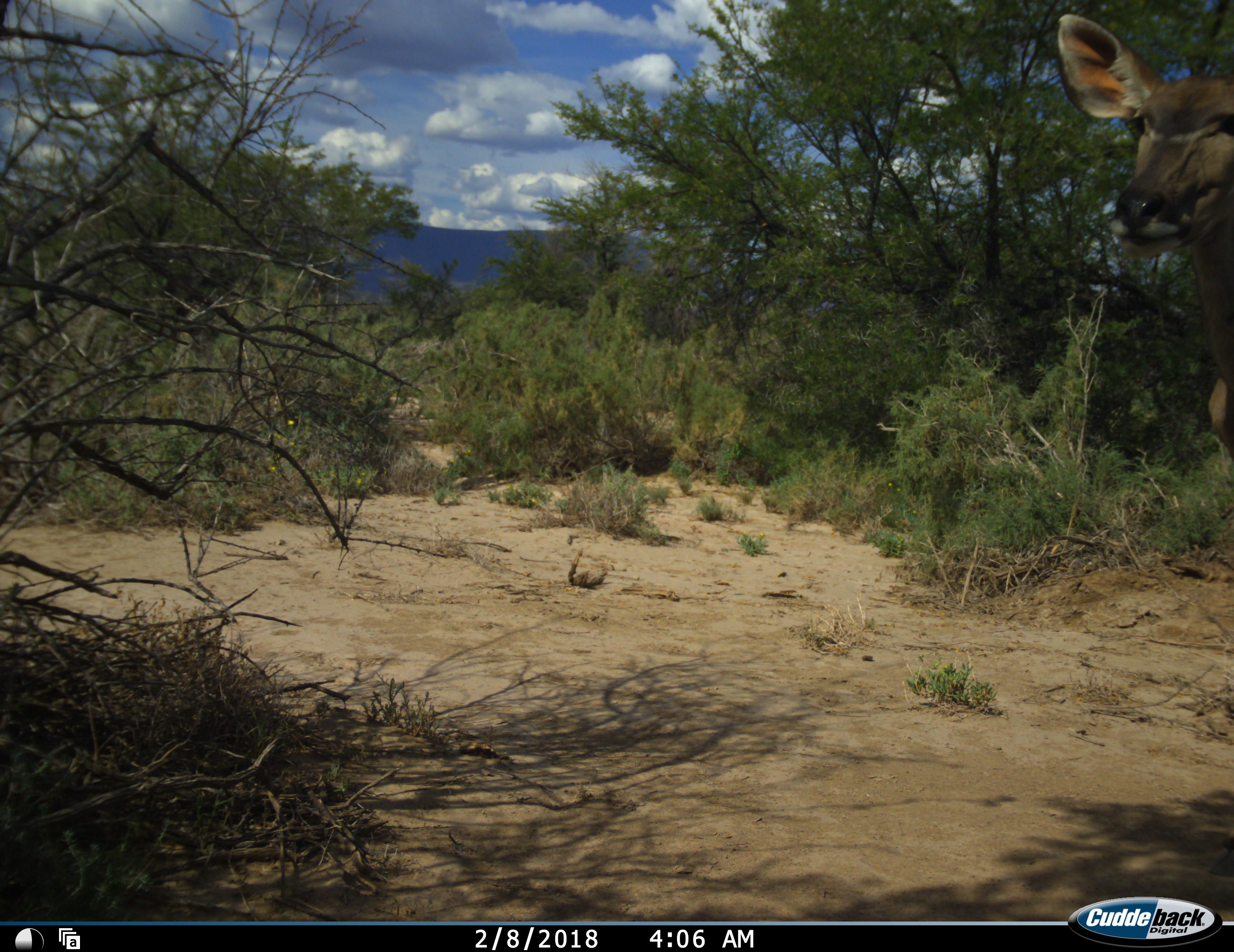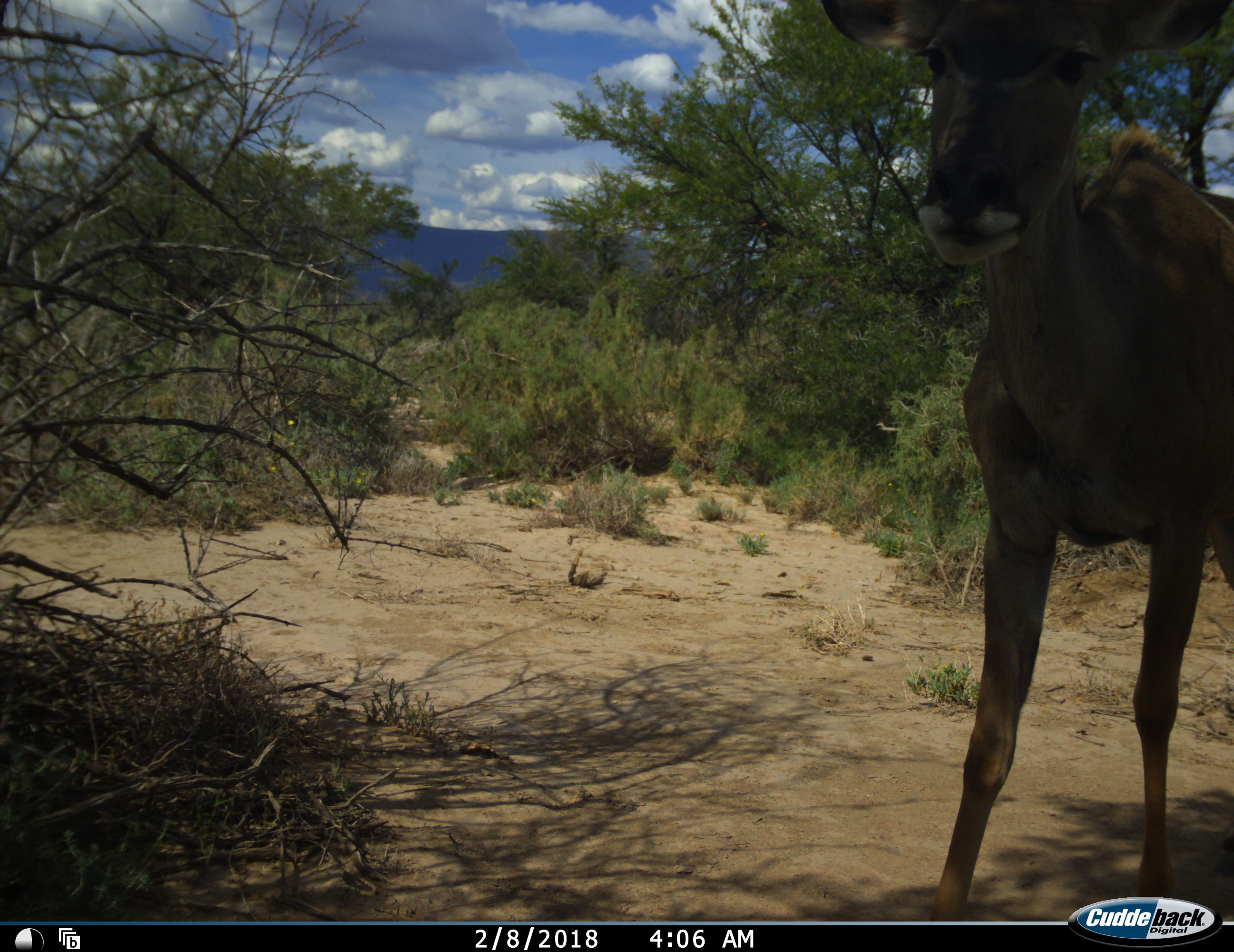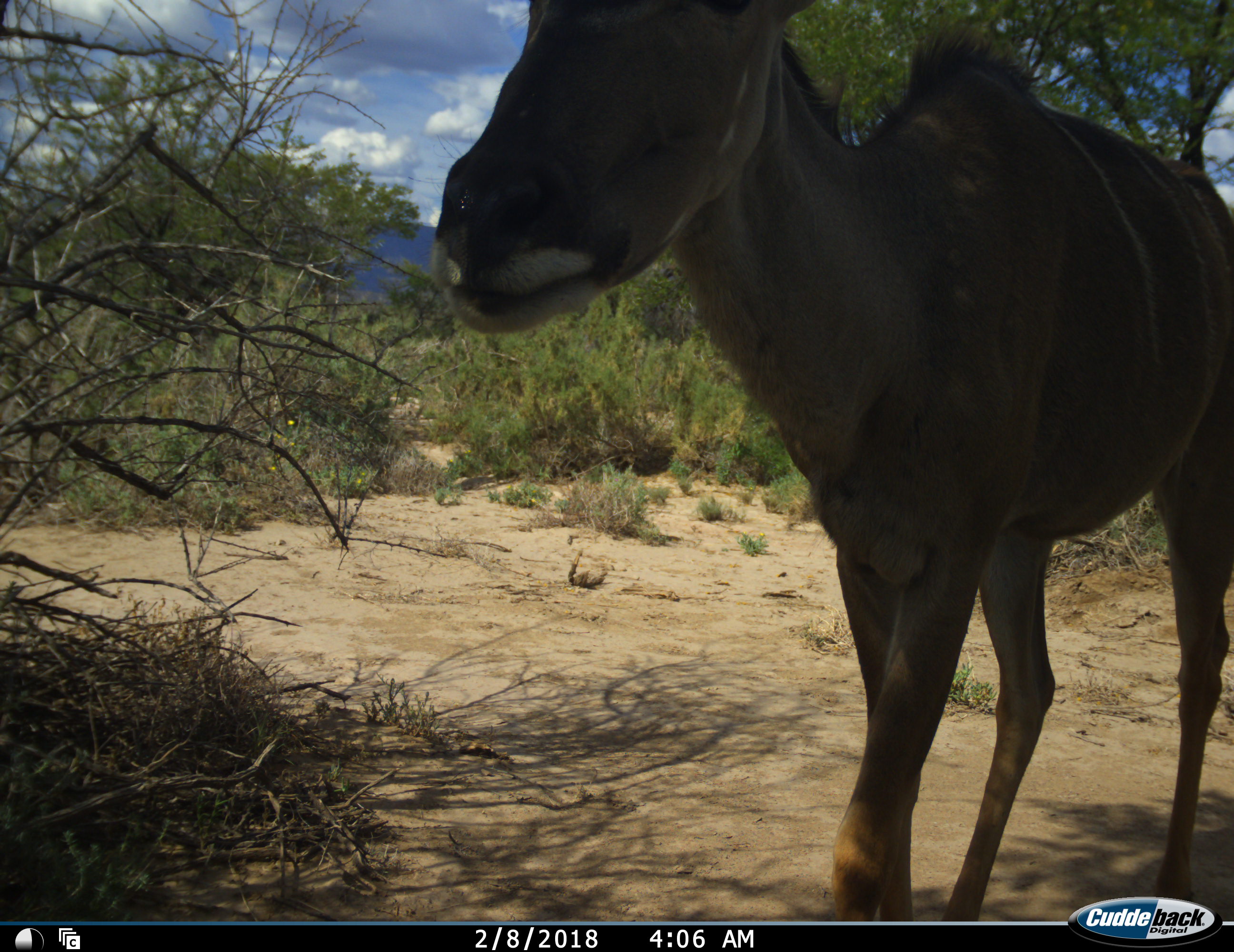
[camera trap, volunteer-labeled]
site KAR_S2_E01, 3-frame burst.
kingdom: Animalia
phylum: Chordata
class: Mammalia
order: Artiodactyla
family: Bovidae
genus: Tragelaphus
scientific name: Tragelaphus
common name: kudu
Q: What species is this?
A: Kudu (Tragelaphus).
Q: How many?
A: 1.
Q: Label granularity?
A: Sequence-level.